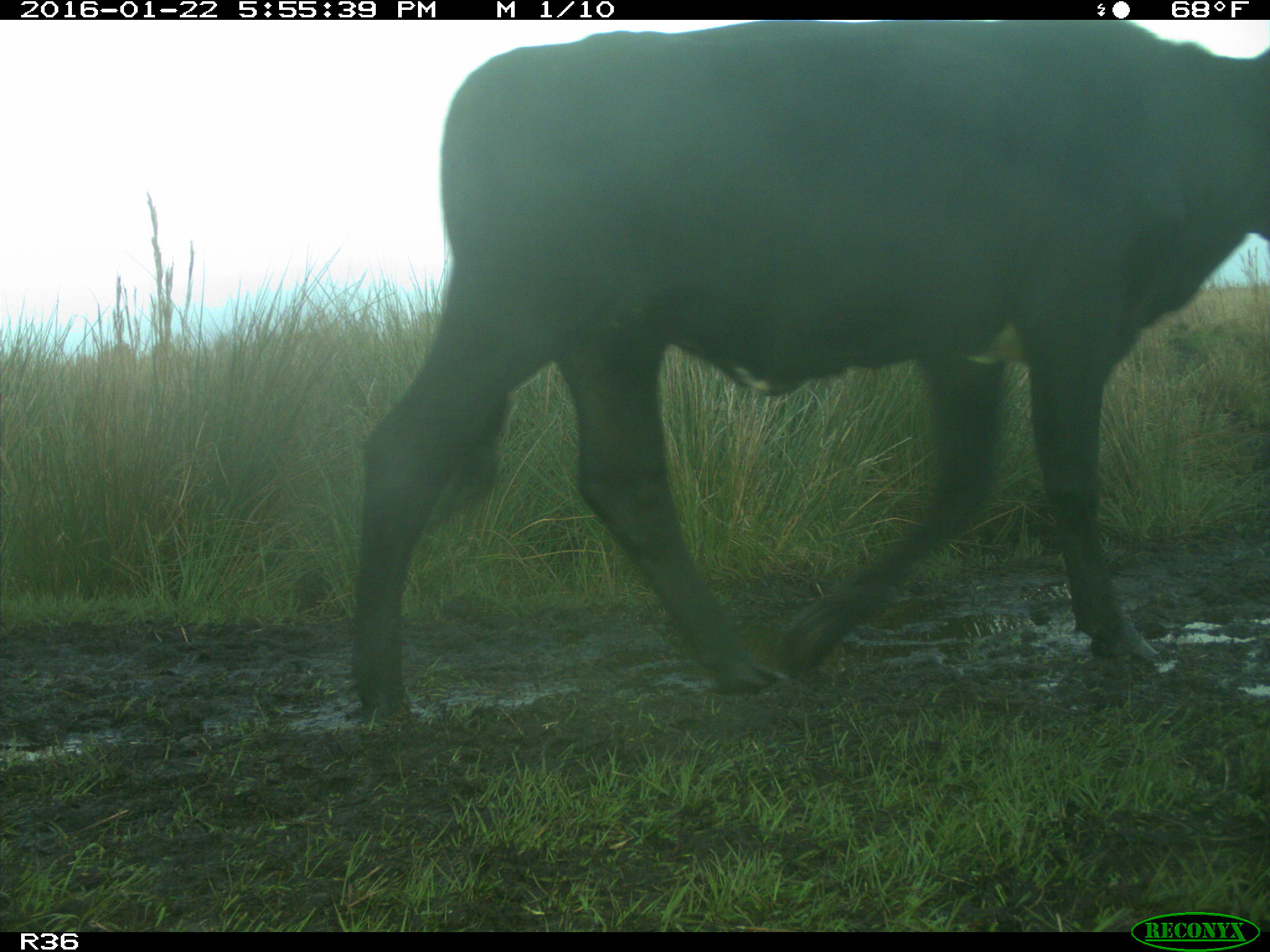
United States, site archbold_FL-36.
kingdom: Animalia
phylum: Chordata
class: Mammalia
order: Artiodactyla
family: Bovidae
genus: Bos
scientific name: Bos taurus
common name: domestic cow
Bos taurus (domestic cow).